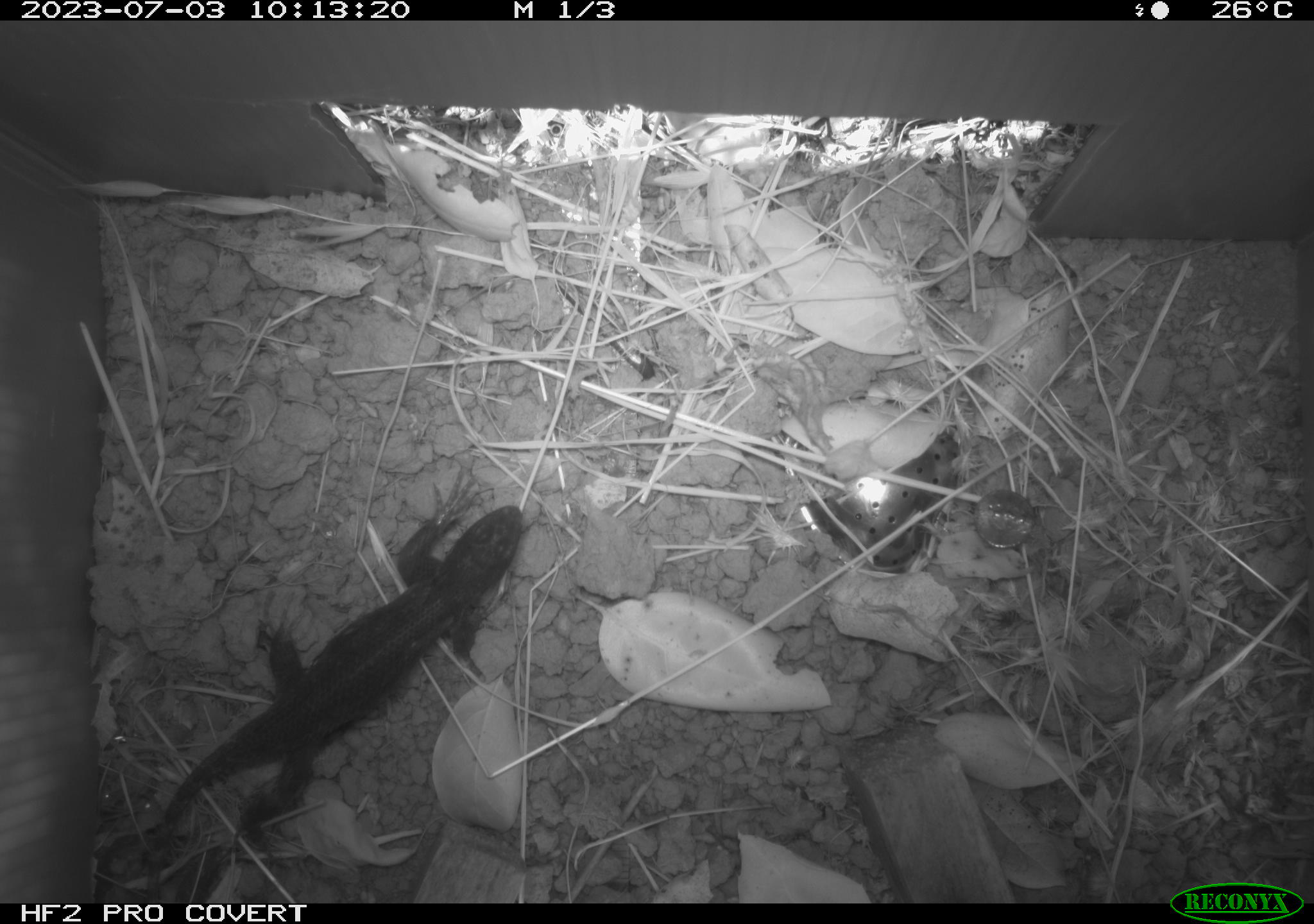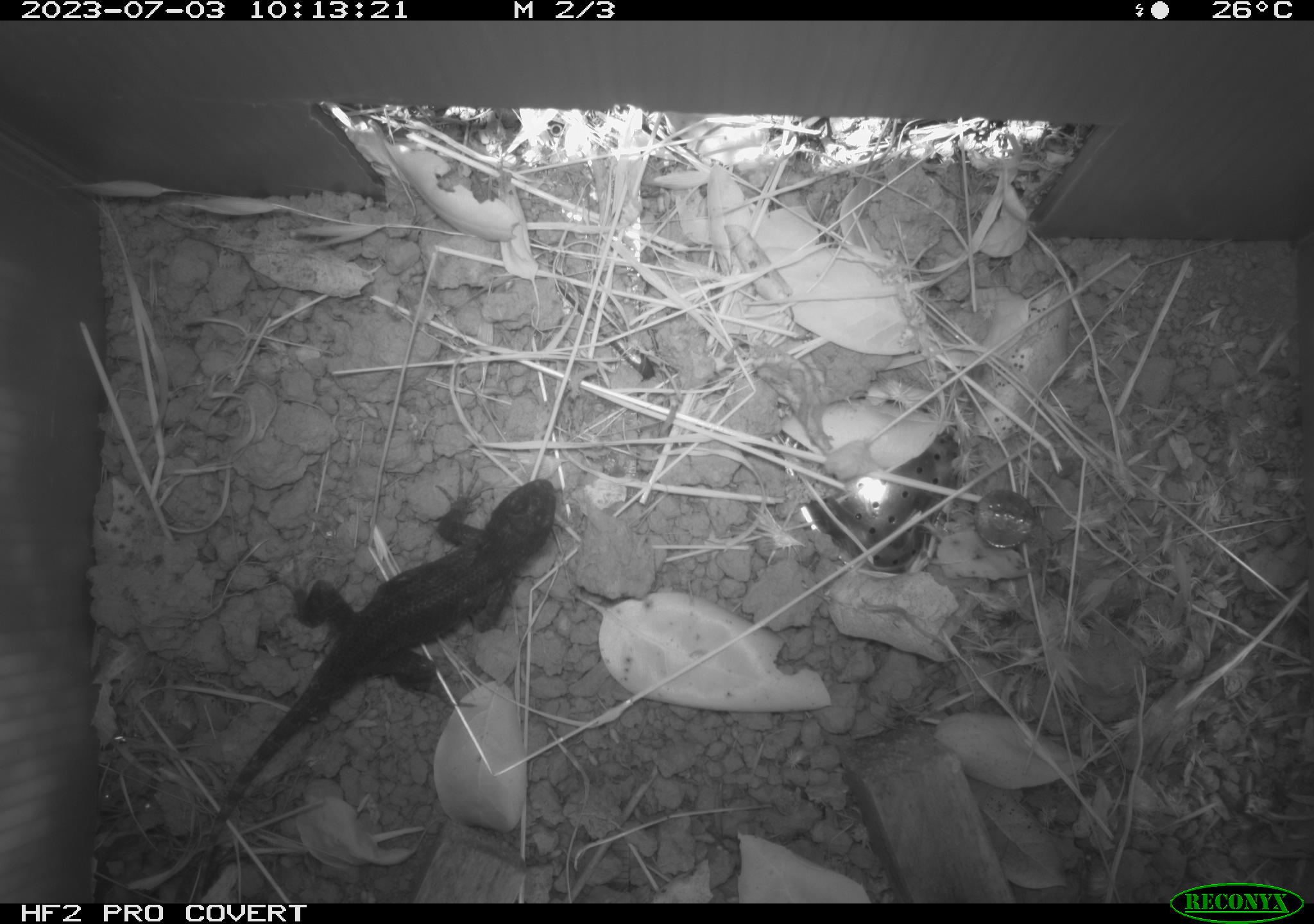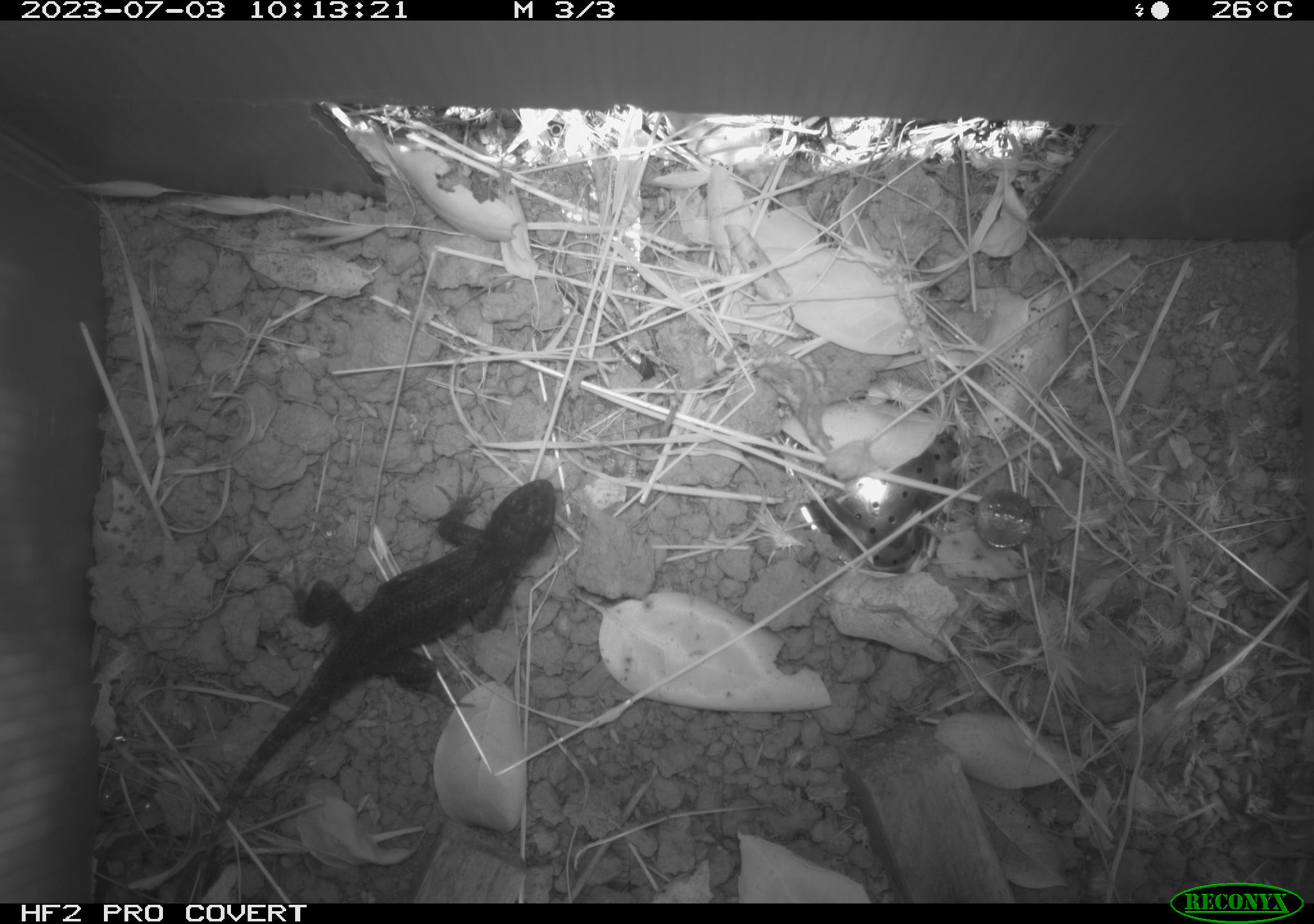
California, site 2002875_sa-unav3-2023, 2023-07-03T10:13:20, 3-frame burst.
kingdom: Animalia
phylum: Chordata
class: Reptilia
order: Squamata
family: Phrynosomatidae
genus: Sceloporus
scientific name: Sceloporus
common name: spiny lizards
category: sceloporus species